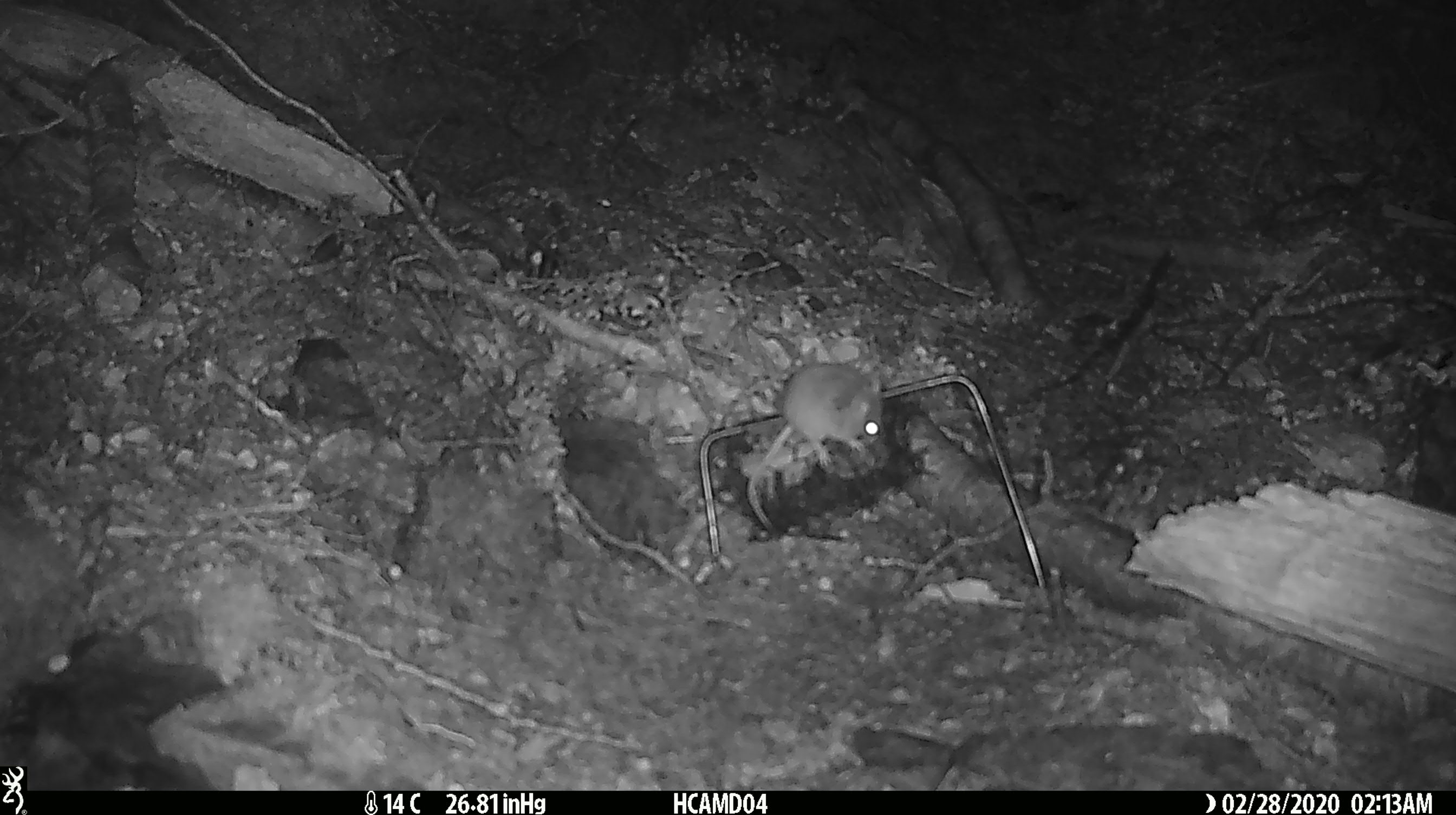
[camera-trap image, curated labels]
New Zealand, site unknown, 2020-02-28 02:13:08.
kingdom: Animalia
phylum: Chordata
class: Mammalia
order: Rodentia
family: Muridae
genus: Mus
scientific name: Mus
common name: mouse